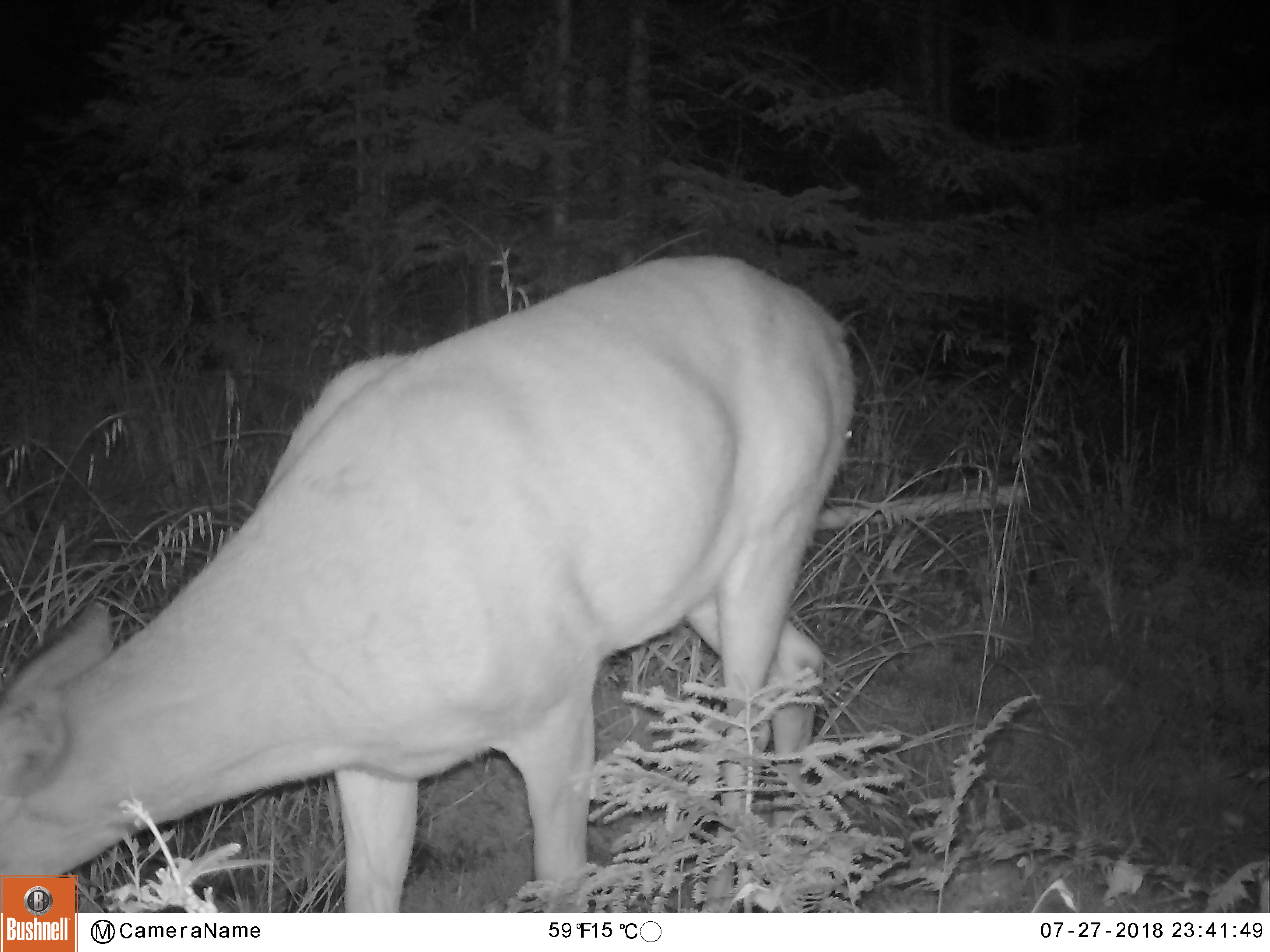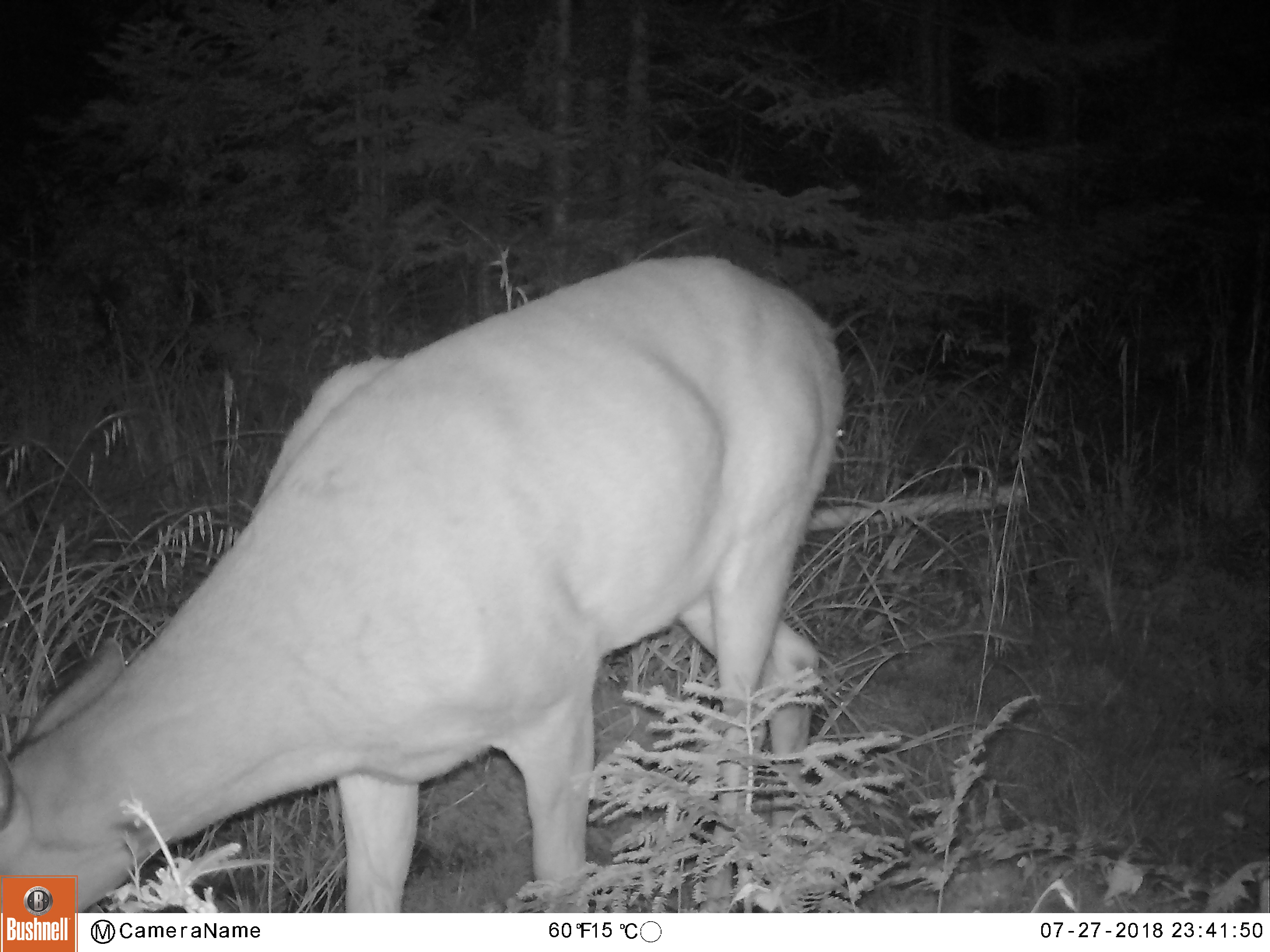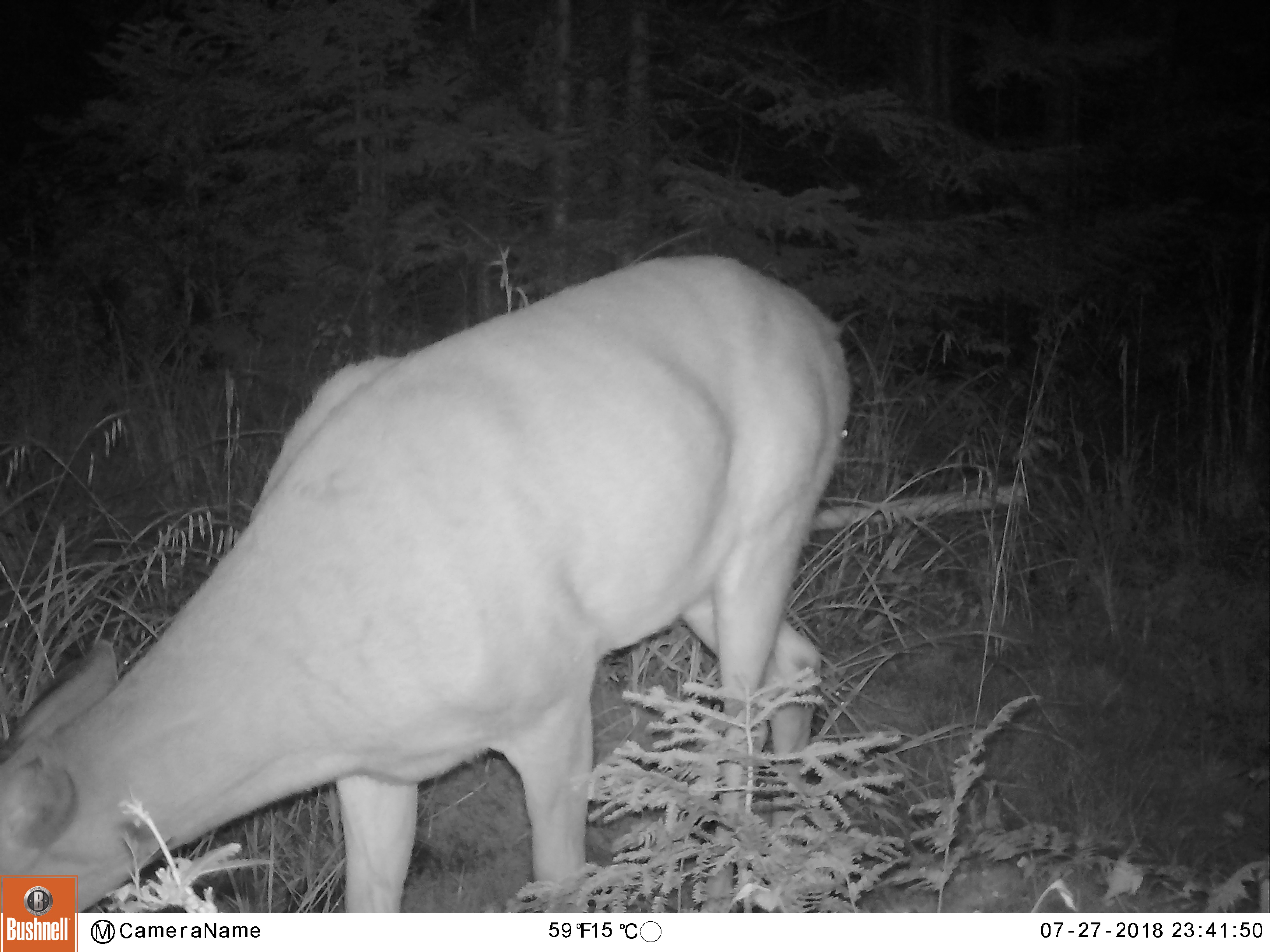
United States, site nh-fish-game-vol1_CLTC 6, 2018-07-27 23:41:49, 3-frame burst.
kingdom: Animalia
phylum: Chordata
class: Mammalia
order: Artiodactyla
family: Cervidae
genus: Odocoileus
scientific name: Odocoileus virginianus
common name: white-tailed deer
White-tailed deer (Odocoileus virginianus).